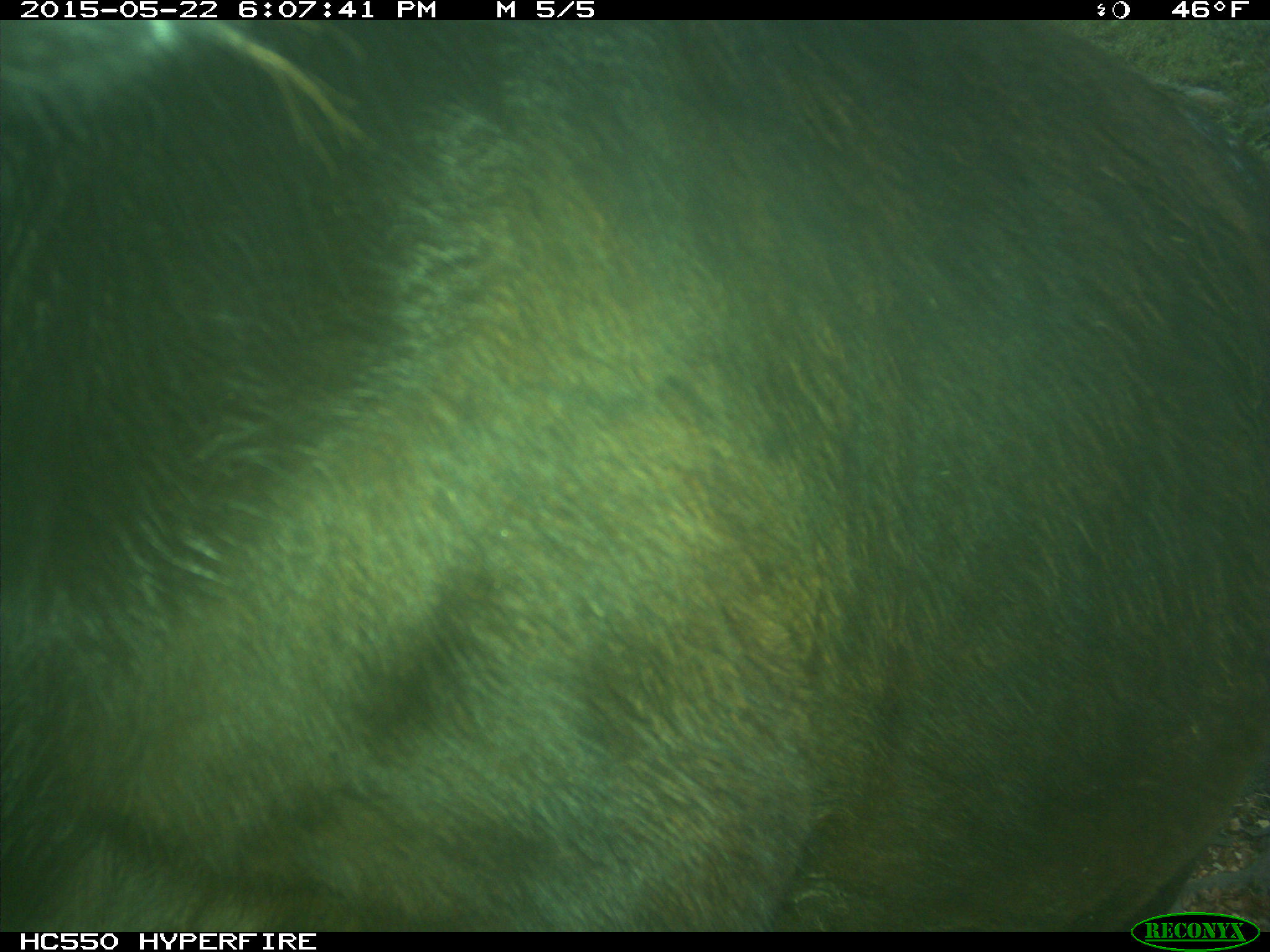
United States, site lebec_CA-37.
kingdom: Animalia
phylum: Chordata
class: Mammalia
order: Artiodactyla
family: Bovidae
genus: Bos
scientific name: Bos taurus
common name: domestic cow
Bos taurus (domestic cow).